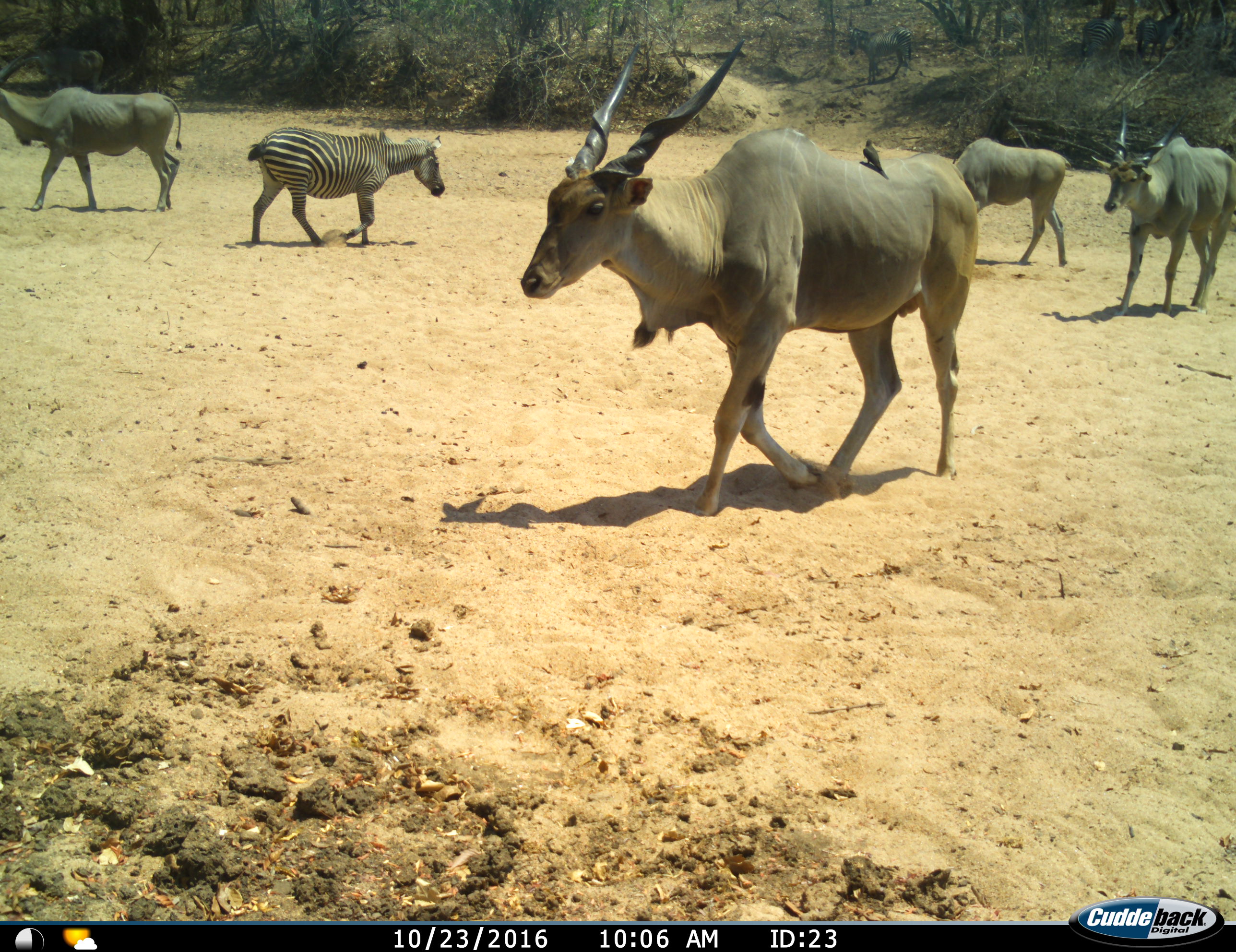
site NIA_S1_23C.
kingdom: Animalia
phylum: Chordata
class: Mammalia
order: Artiodactyla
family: Bovidae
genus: Tragelaphus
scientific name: Tragelaphus oryx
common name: eland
Eland (Tragelaphus oryx), count 4. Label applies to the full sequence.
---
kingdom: Animalia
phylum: Chordata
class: Mammalia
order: Perissodactyla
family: Equidae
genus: Equus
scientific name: Equus quagga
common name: plains zebra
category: zebraplains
Zebraplains (plains zebra) (Equus quagga), count 1. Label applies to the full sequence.